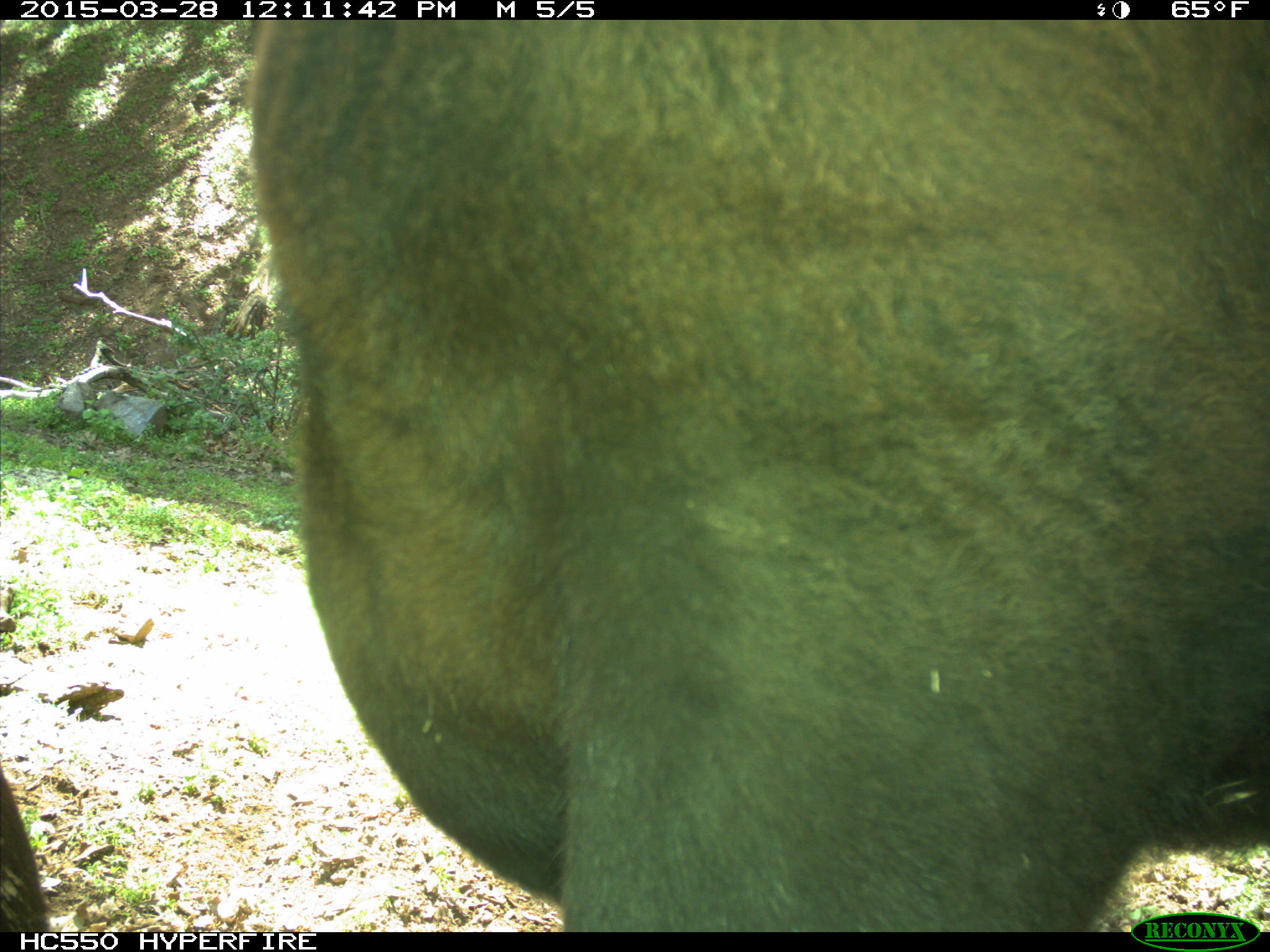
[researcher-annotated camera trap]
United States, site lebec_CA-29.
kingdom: Animalia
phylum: Chordata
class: Mammalia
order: Artiodactyla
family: Bovidae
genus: Bos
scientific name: Bos taurus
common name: domestic cow